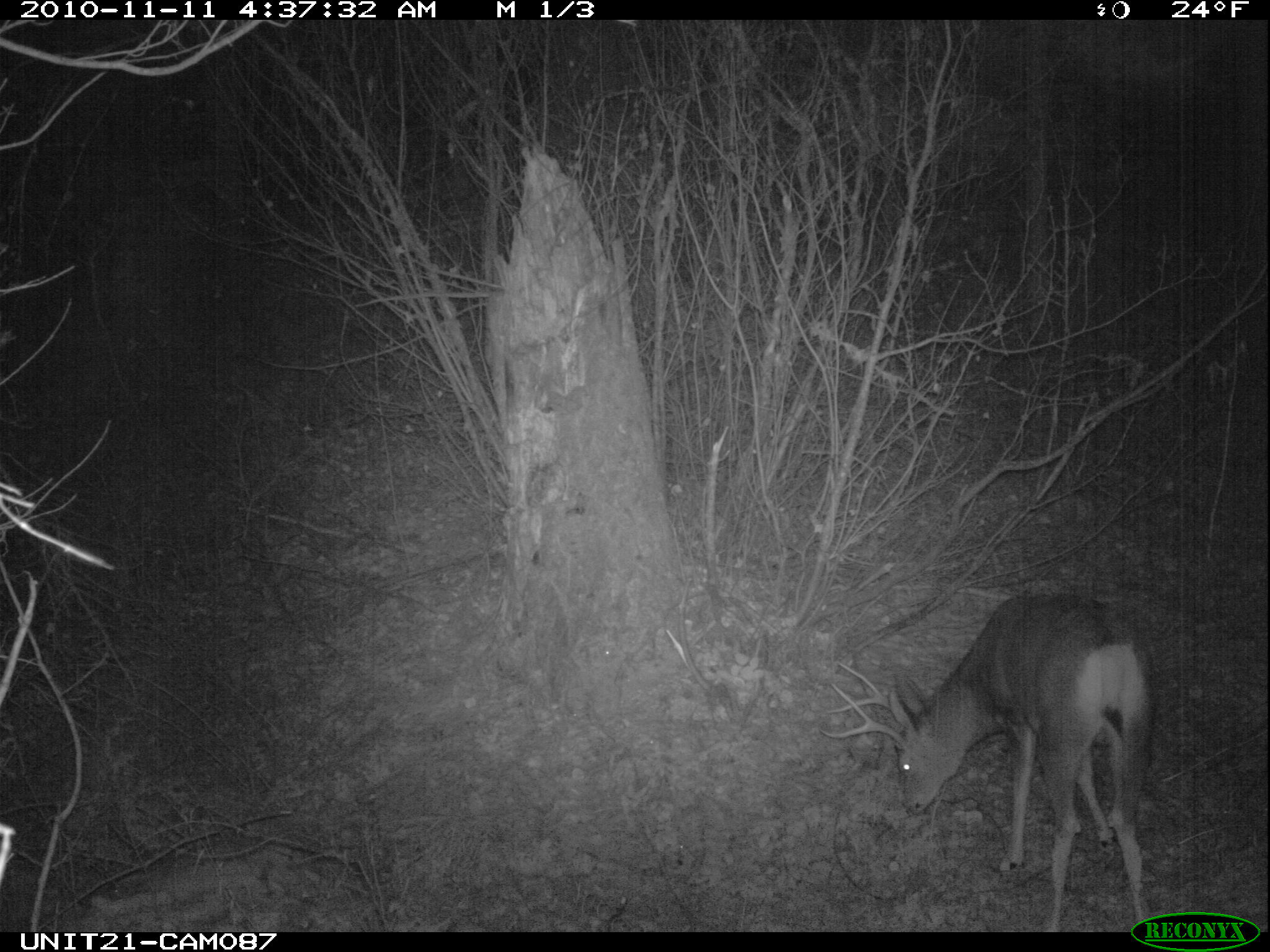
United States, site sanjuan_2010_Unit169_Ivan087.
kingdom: Animalia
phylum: Chordata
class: Mammalia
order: Artiodactyla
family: Cervidae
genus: Odocoileus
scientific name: Odocoileus hemionus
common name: mule deer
Odocoileus hemionus (mule deer).